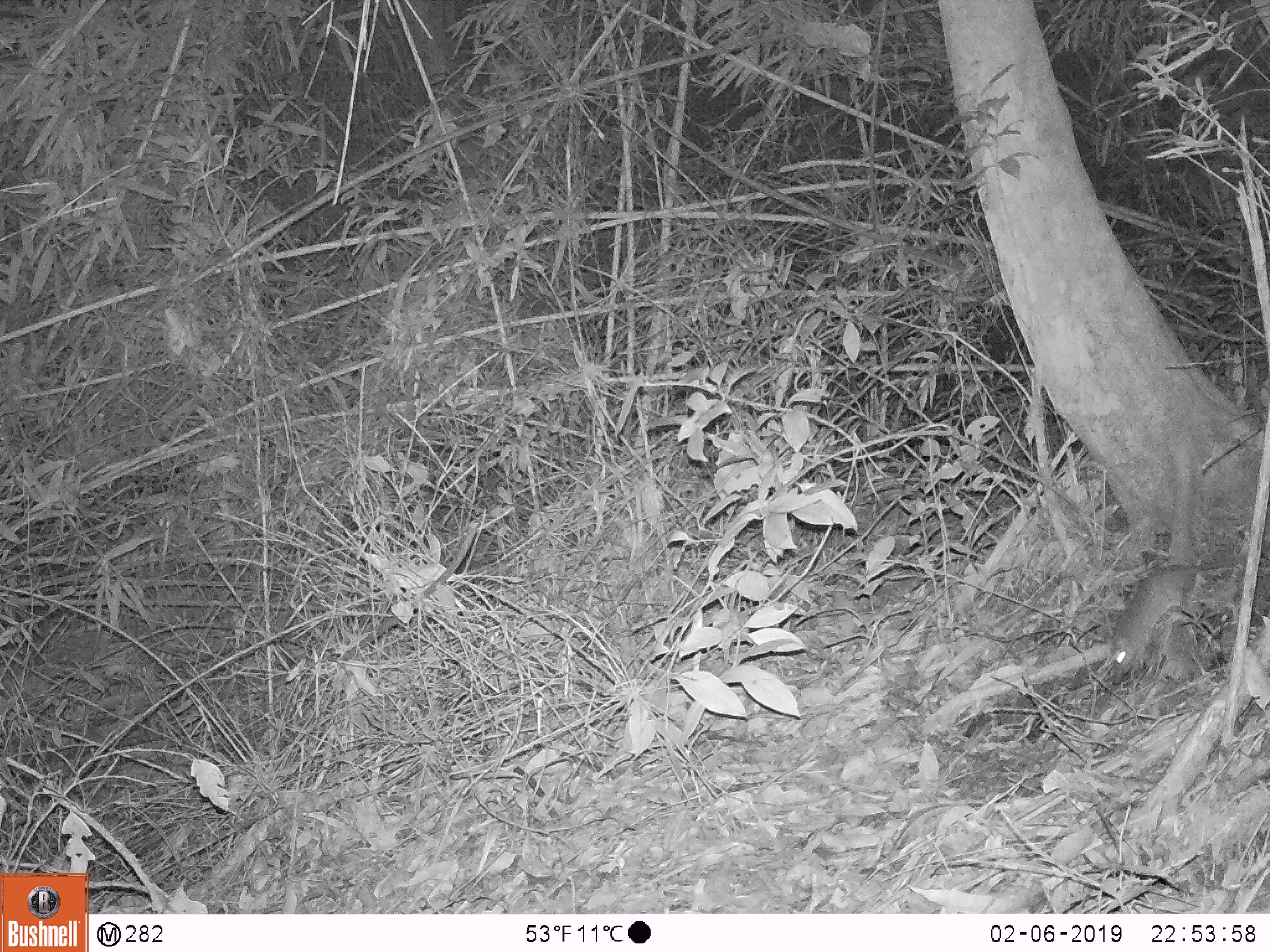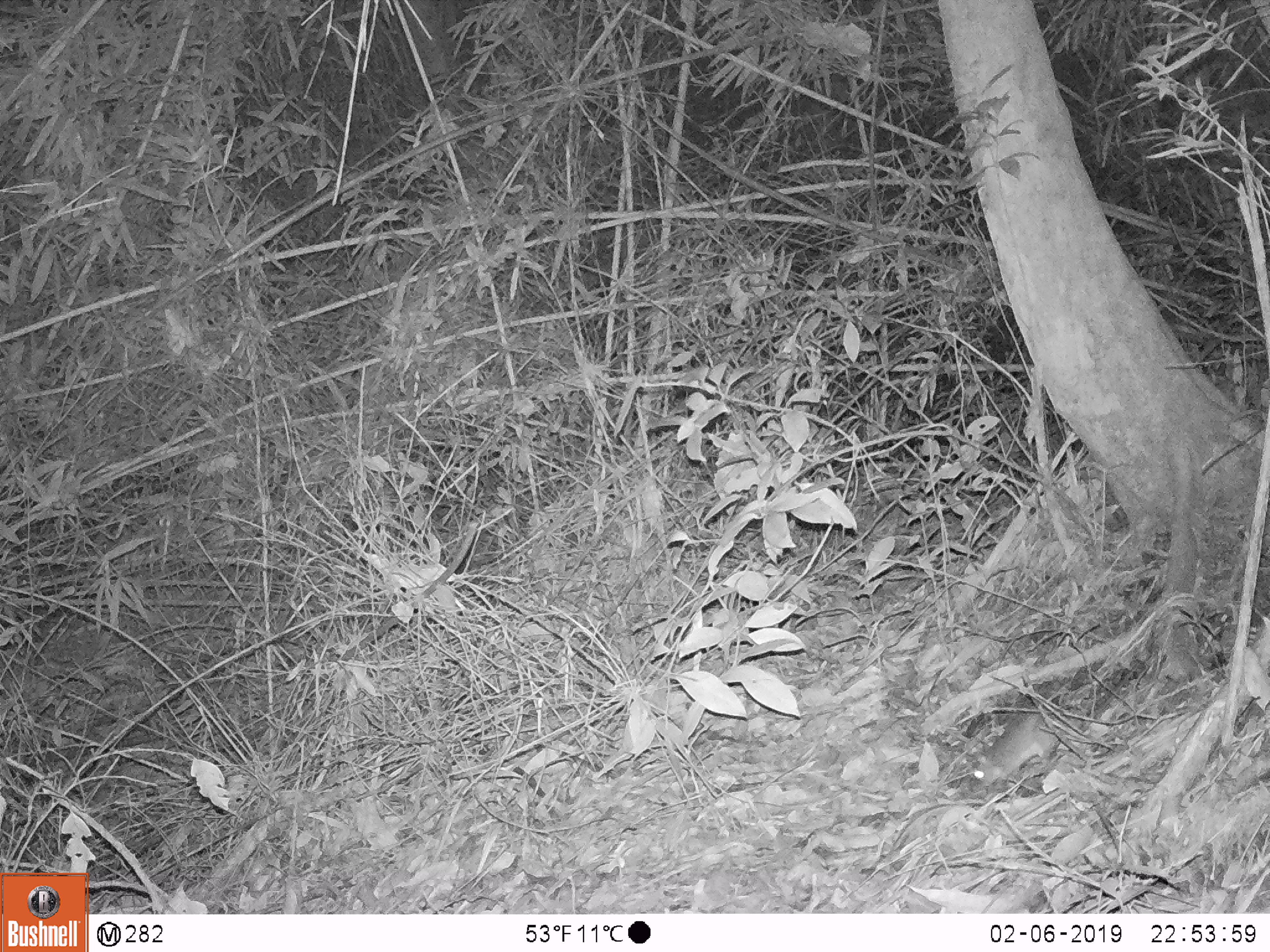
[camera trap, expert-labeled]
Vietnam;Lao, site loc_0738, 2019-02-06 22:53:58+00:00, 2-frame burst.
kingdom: Animalia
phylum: Chordata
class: Mammalia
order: Rodentia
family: Muridae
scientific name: Muridae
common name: old-world mice and rats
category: unidentified murid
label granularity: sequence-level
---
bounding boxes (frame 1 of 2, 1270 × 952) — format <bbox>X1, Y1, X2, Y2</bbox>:
unidentified murid: <bbox>1110, 555, 1268, 685</bbox>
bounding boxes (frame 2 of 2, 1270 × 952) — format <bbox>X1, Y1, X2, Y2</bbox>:
unidentified murid: <bbox>972, 709, 1086, 788</bbox>